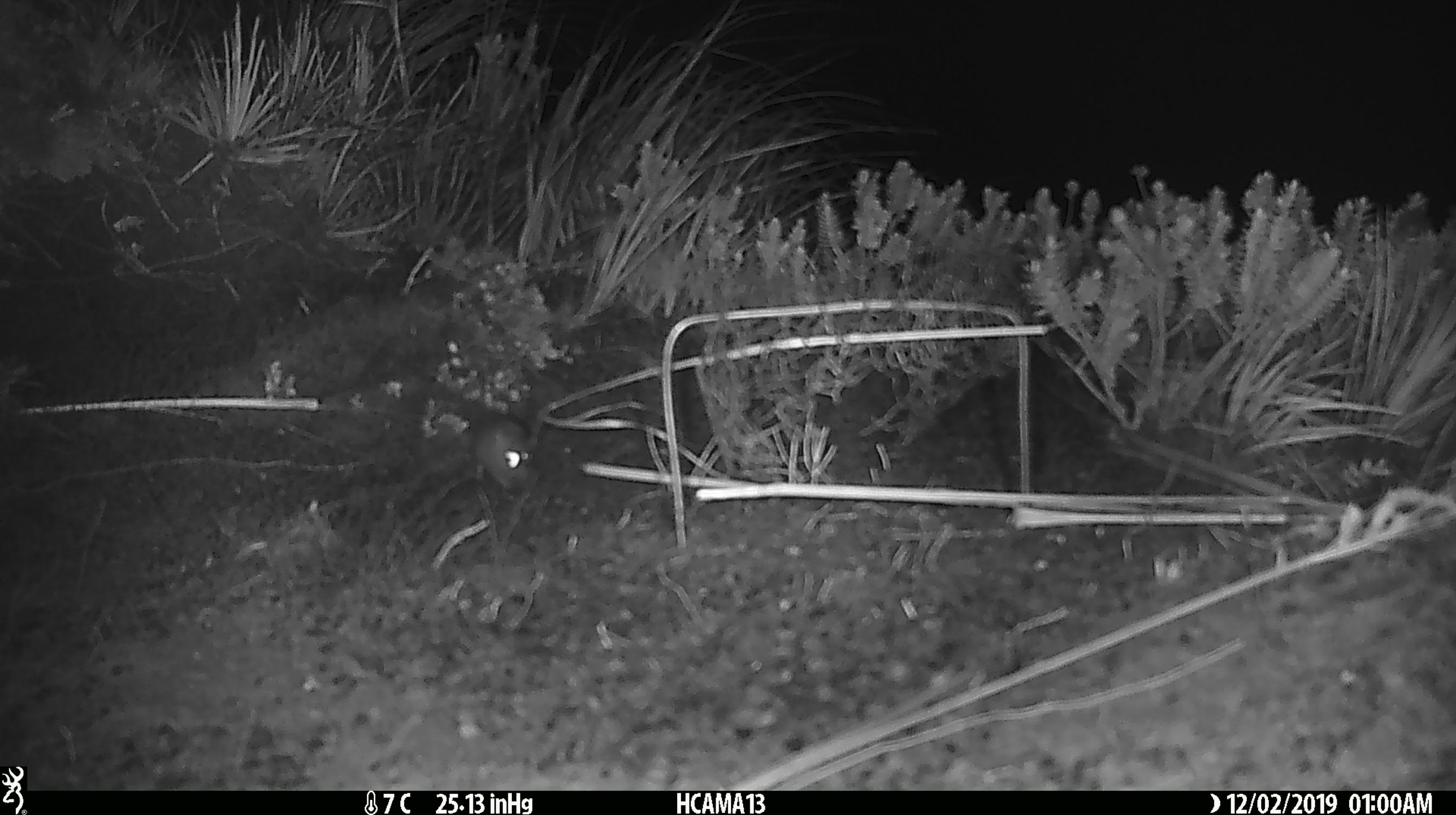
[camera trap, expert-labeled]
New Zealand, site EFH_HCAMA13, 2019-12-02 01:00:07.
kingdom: Animalia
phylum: Chordata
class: Mammalia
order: Rodentia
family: Muridae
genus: Mus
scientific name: Mus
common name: mouse